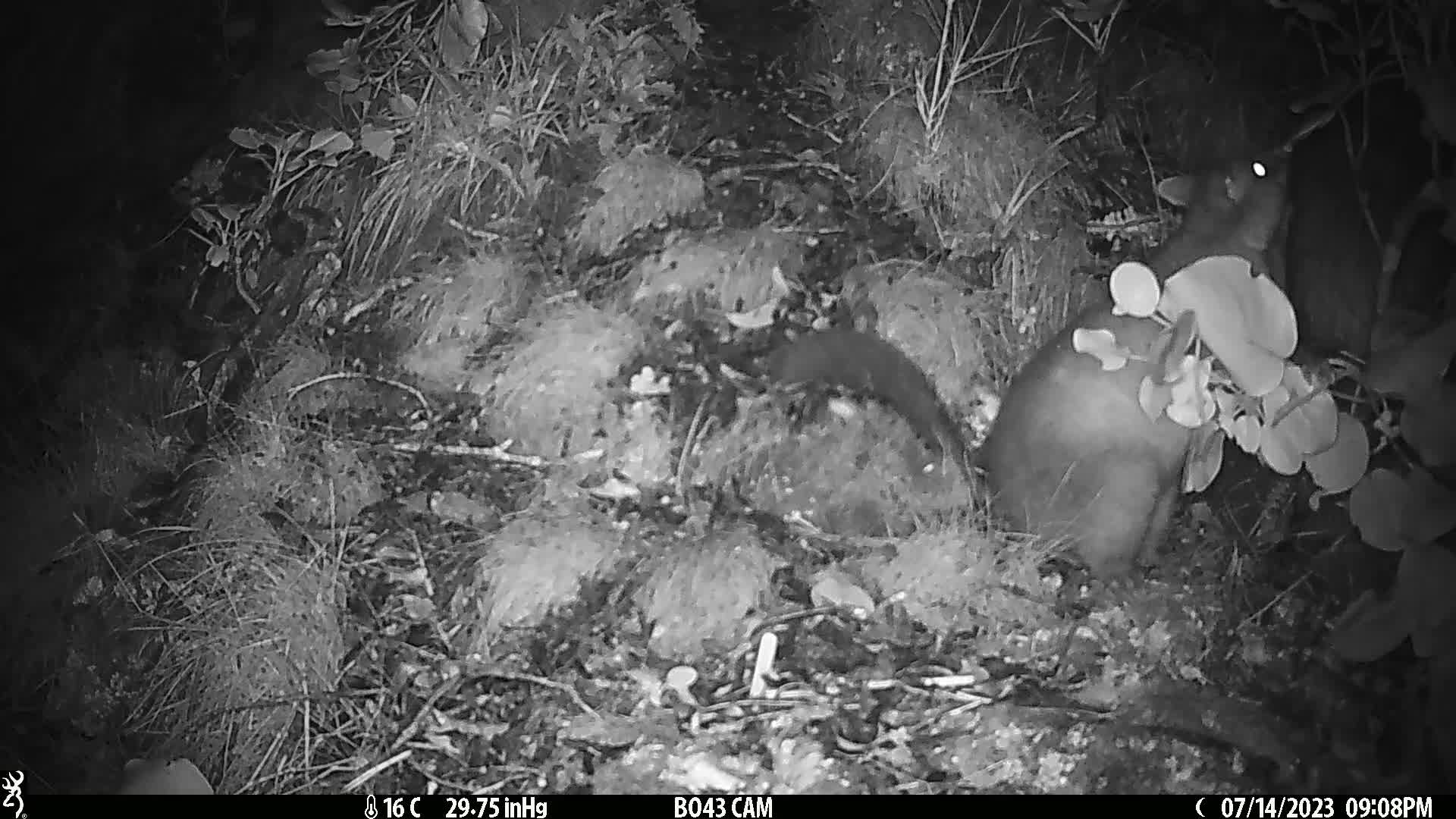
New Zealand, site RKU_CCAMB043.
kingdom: Animalia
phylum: Chordata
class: Mammalia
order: Diprotodontia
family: Phalangeridae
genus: Trichosurus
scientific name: Trichosurus vulpecula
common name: common brushtail possum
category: possum